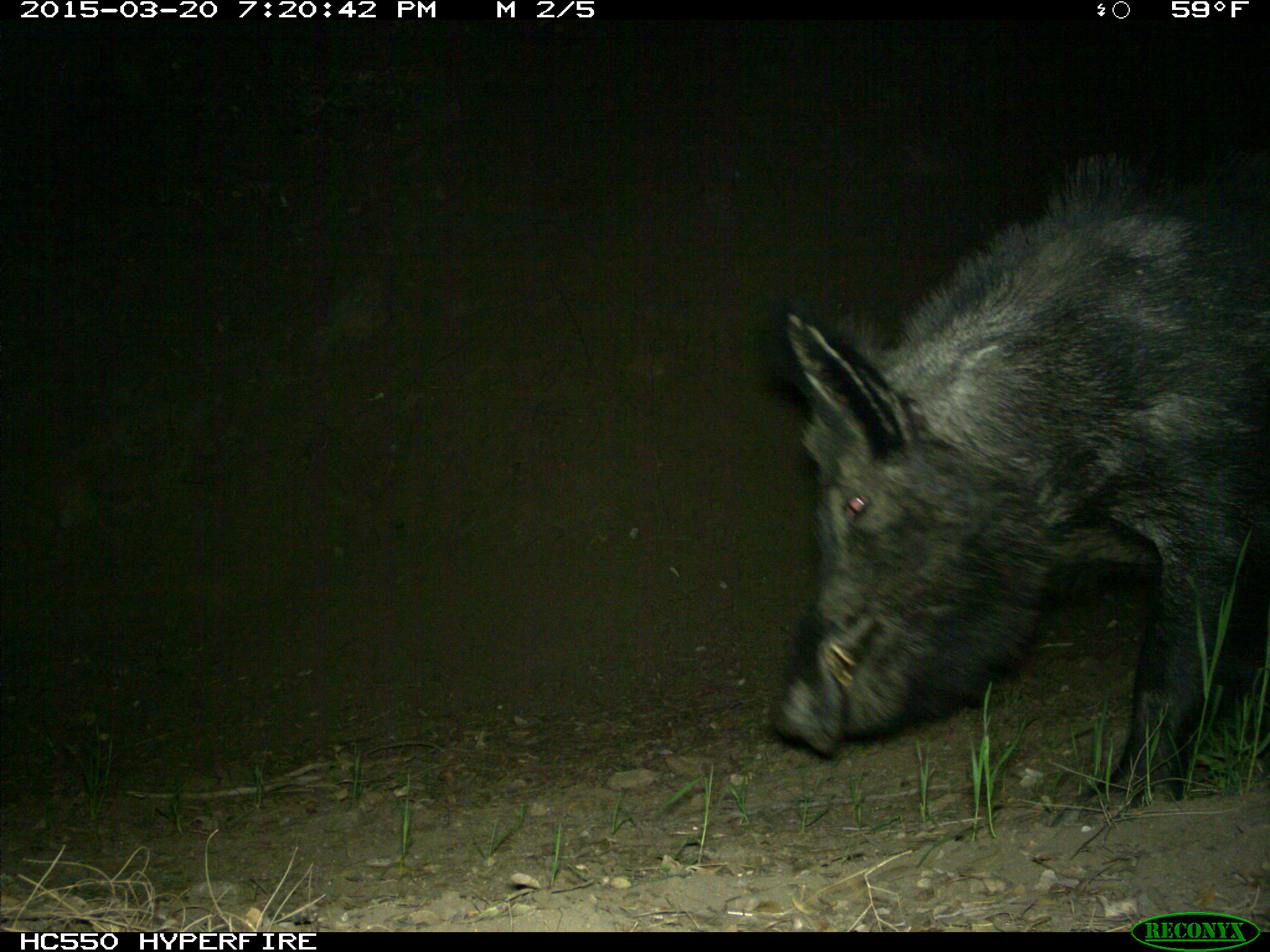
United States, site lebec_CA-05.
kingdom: Animalia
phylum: Chordata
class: Mammalia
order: Artiodactyla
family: Suidae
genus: Sus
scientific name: Sus scrofa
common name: wild boar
Sus scrofa (wild boar).